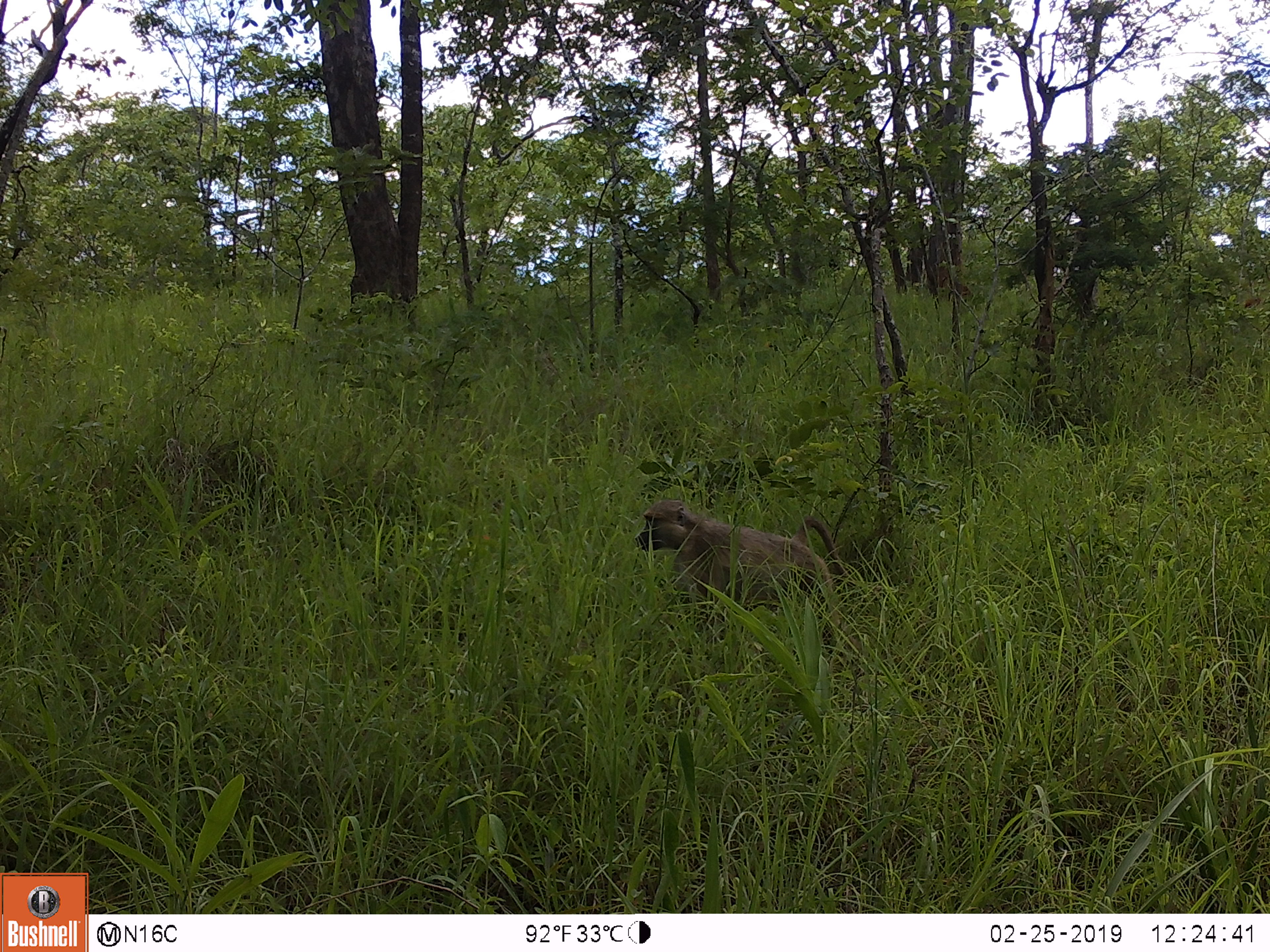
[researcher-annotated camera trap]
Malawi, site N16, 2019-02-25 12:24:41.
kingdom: Animalia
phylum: Chordata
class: Mammalia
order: Primates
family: Cercopithecidae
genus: Papio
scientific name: Papio cynocephalus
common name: yellow baboon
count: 1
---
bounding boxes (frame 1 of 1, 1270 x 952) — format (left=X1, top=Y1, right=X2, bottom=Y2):
yellow baboon: (left=629, top=493, right=850, bottom=648)